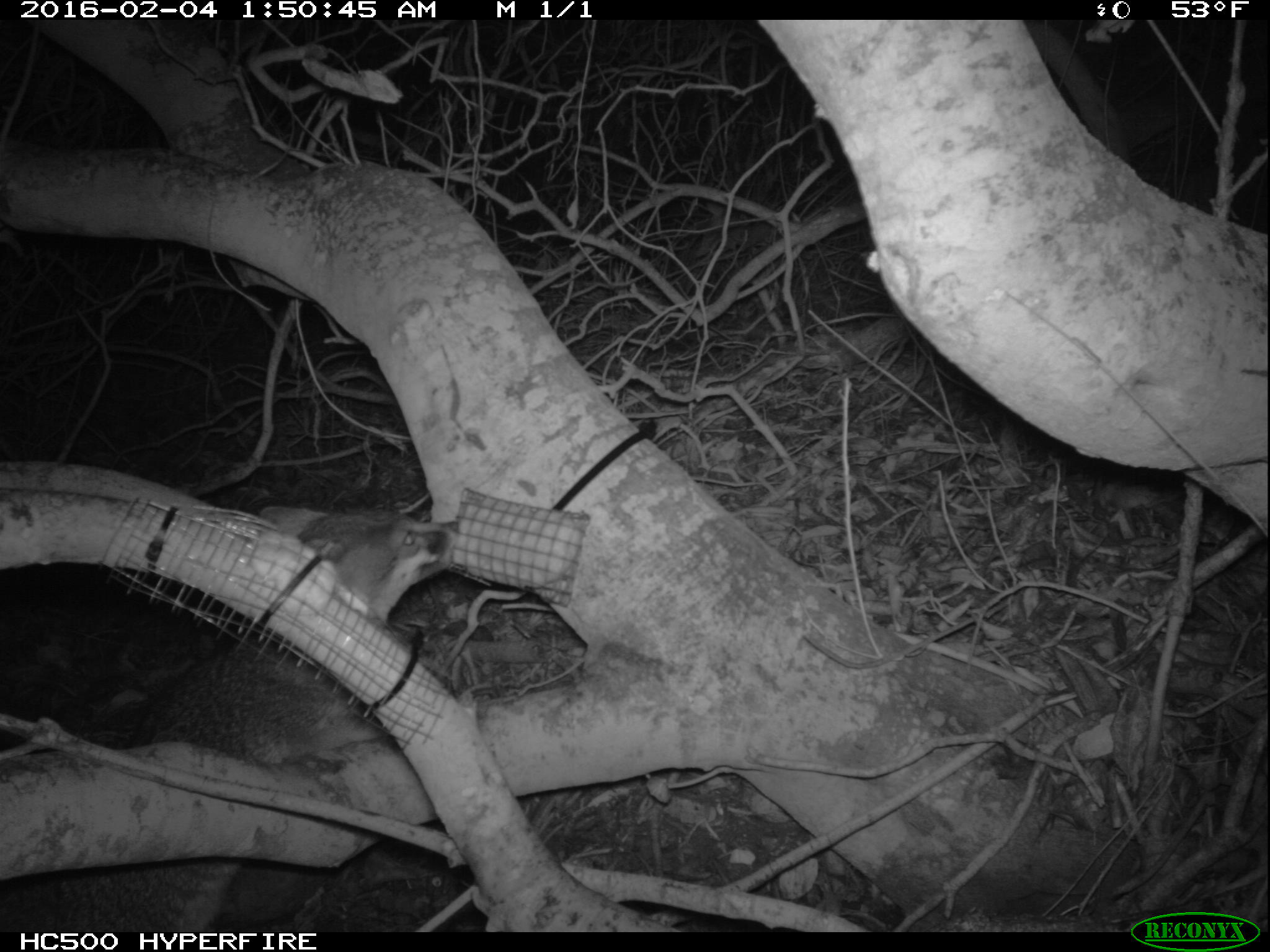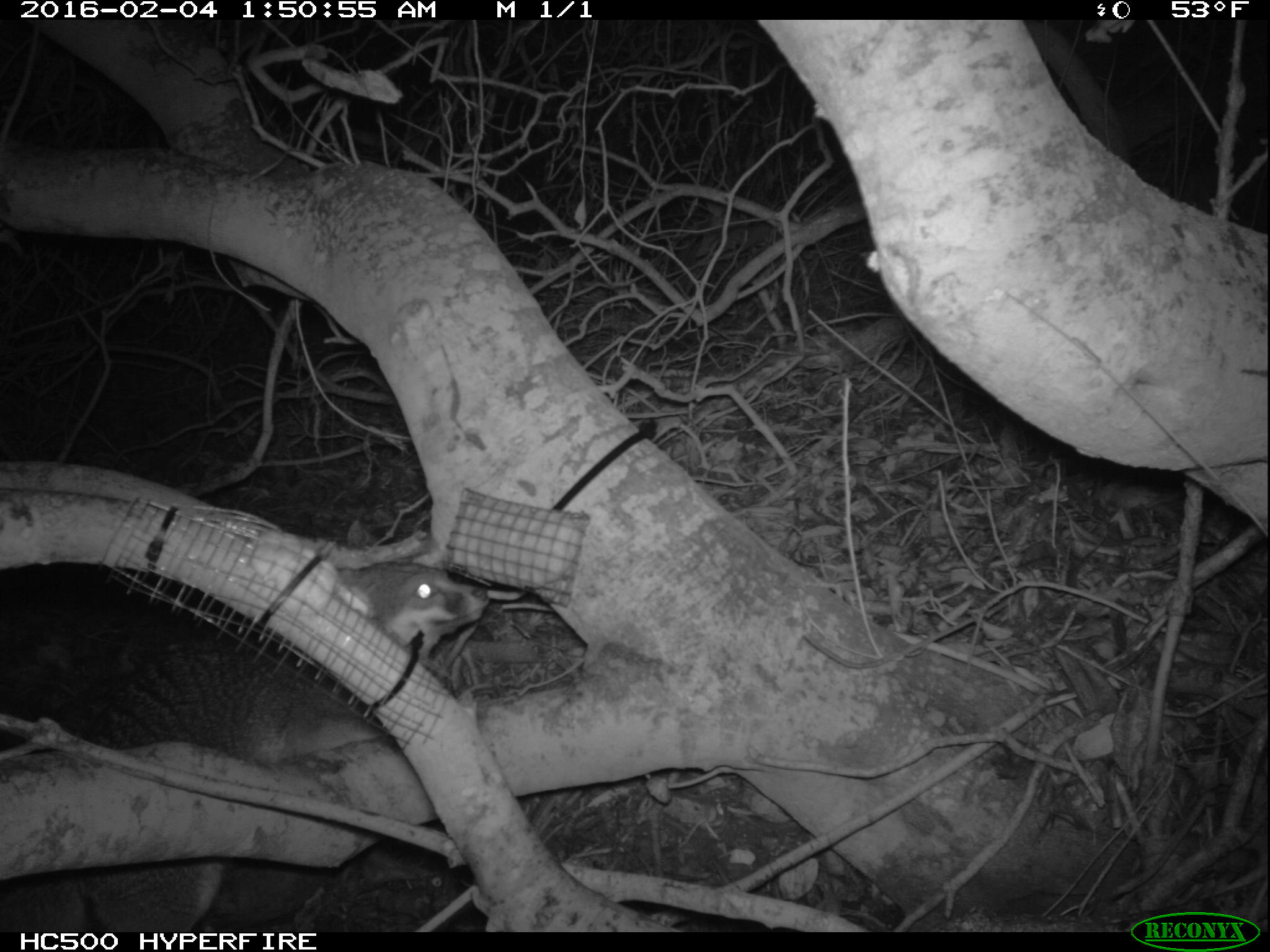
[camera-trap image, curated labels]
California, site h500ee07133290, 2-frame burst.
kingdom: Animalia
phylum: Chordata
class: Mammalia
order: Carnivora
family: Canidae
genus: Urocyon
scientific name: Urocyon littoralis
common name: island fox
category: fox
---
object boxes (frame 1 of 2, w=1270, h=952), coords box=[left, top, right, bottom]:
fox: box=[0, 506, 461, 930]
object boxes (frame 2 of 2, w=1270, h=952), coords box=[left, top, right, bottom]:
fox: box=[0, 560, 489, 932]